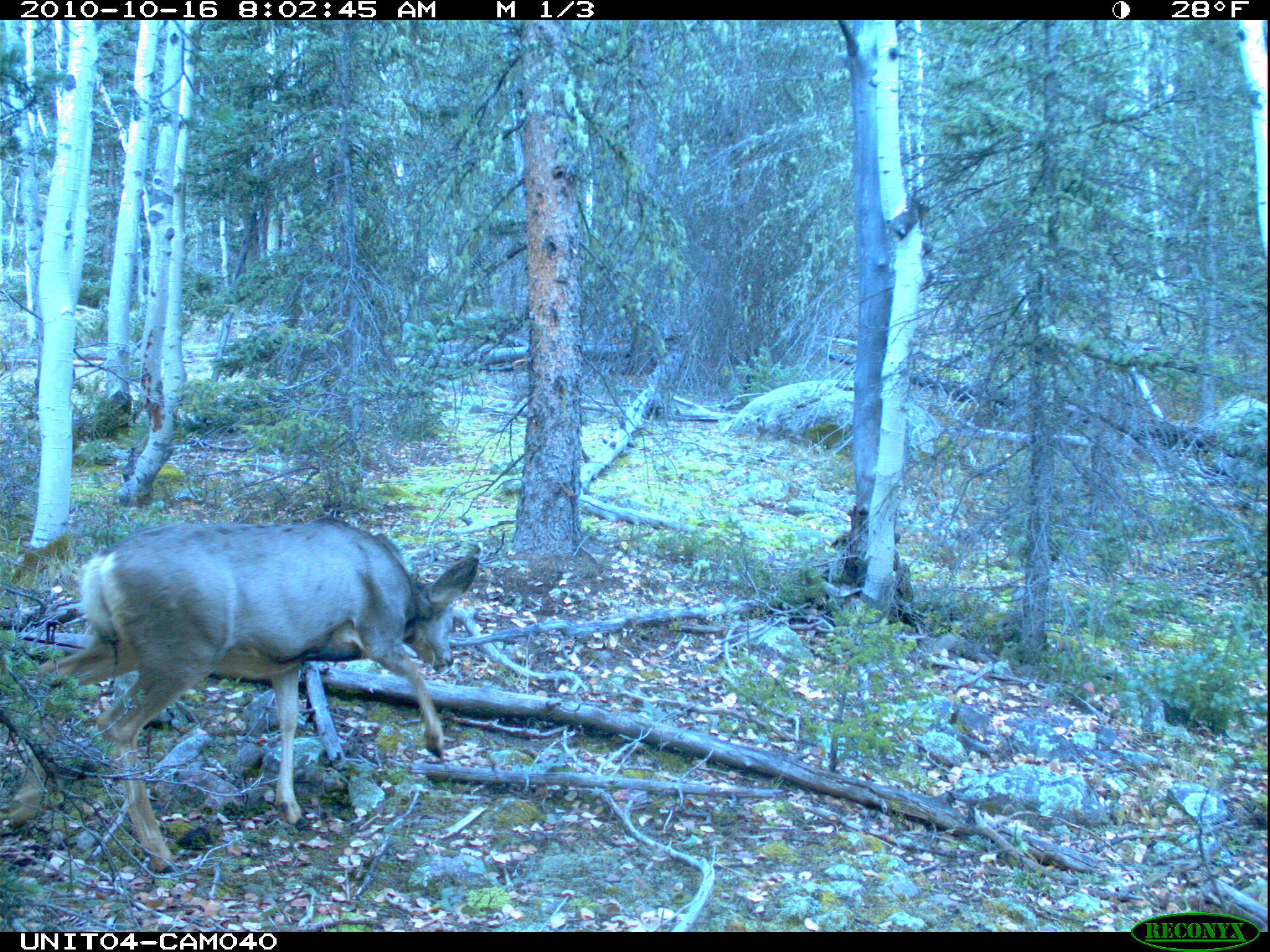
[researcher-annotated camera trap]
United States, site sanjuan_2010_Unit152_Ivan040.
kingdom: Animalia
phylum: Chordata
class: Mammalia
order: Artiodactyla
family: Cervidae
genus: Odocoileus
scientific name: Odocoileus hemionus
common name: mule deer